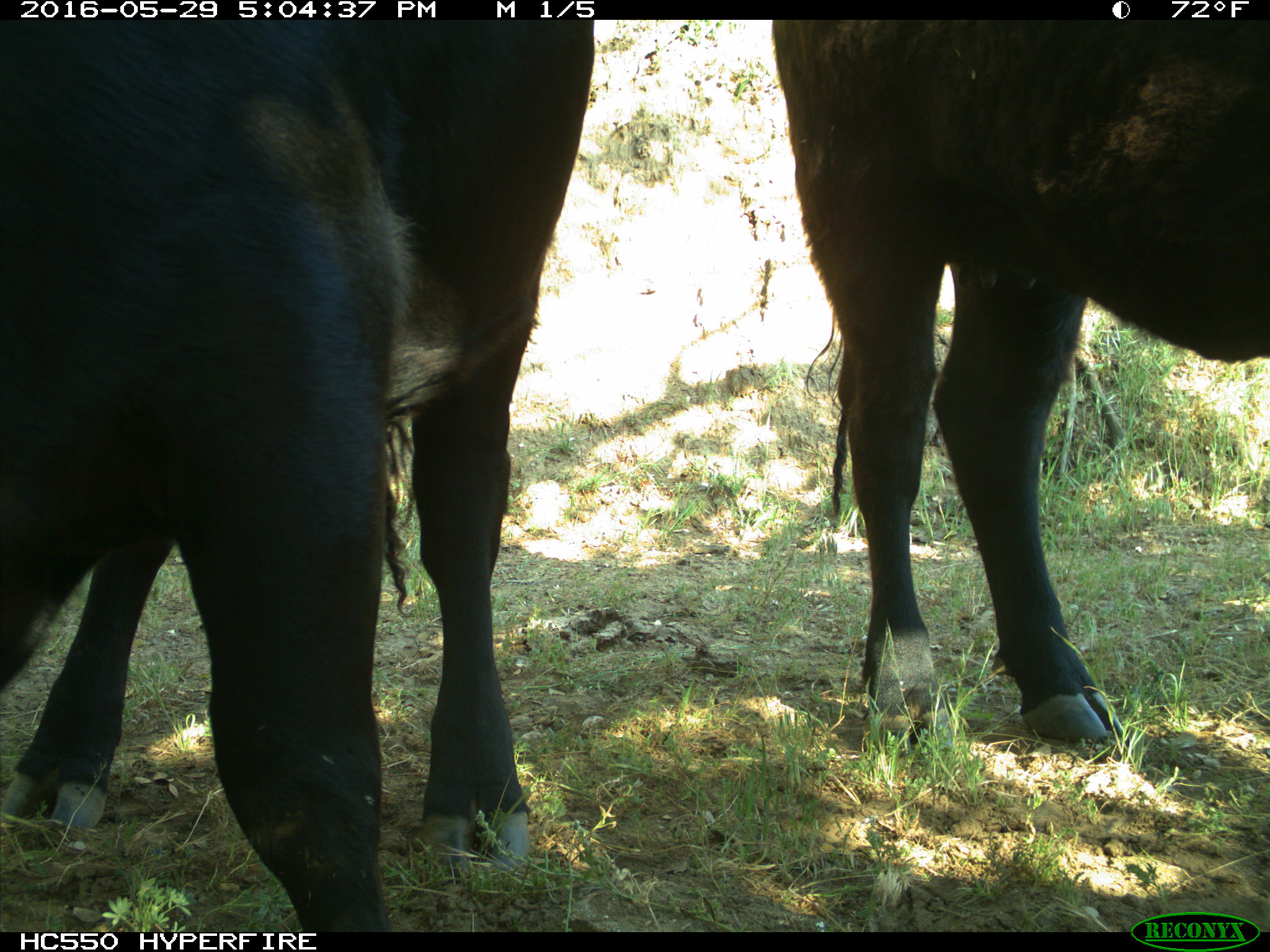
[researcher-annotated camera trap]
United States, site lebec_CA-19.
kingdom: Animalia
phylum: Chordata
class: Mammalia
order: Artiodactyla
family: Bovidae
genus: Bos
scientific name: Bos taurus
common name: domestic cow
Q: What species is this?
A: Bos taurus (domestic cow).